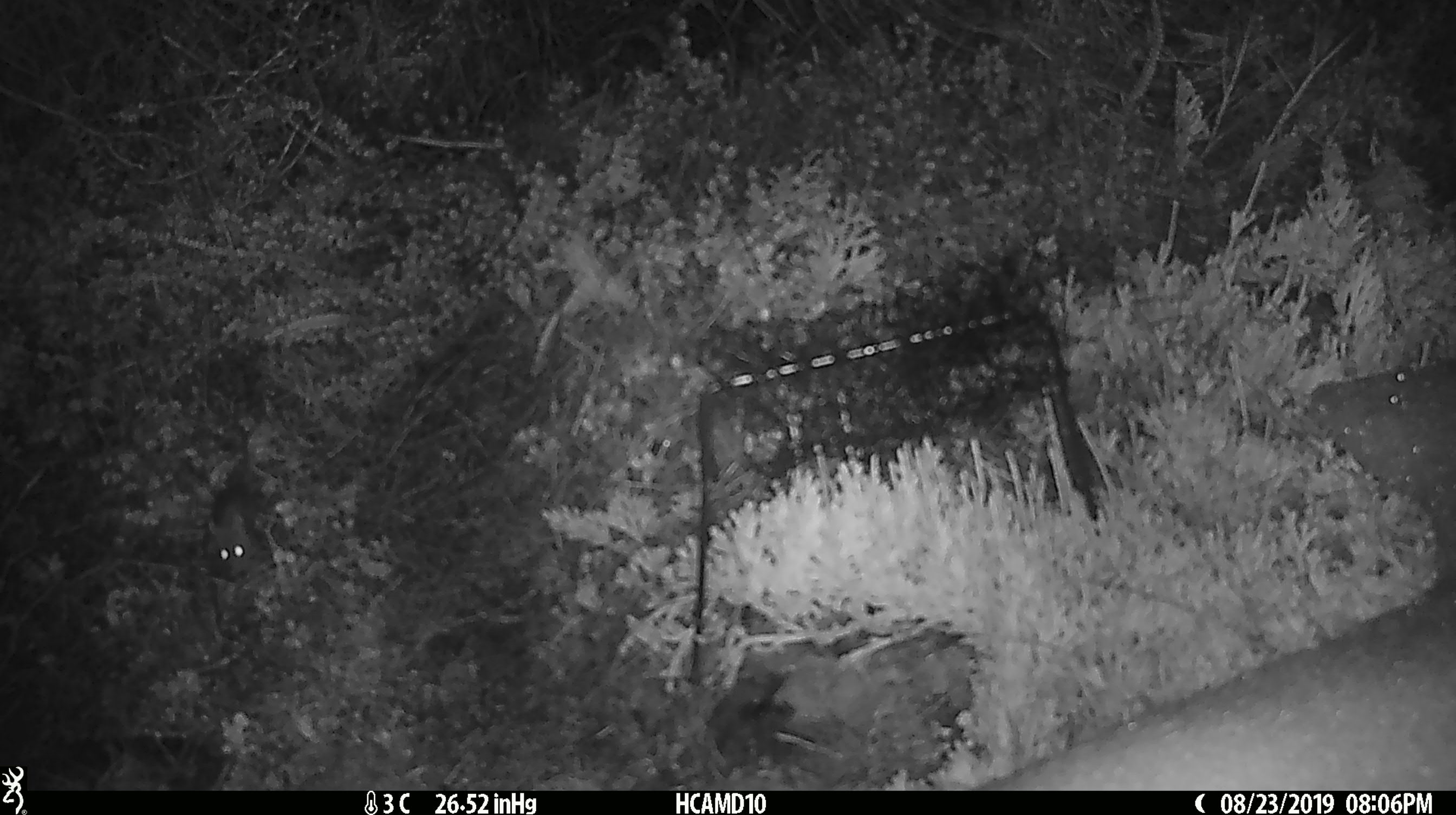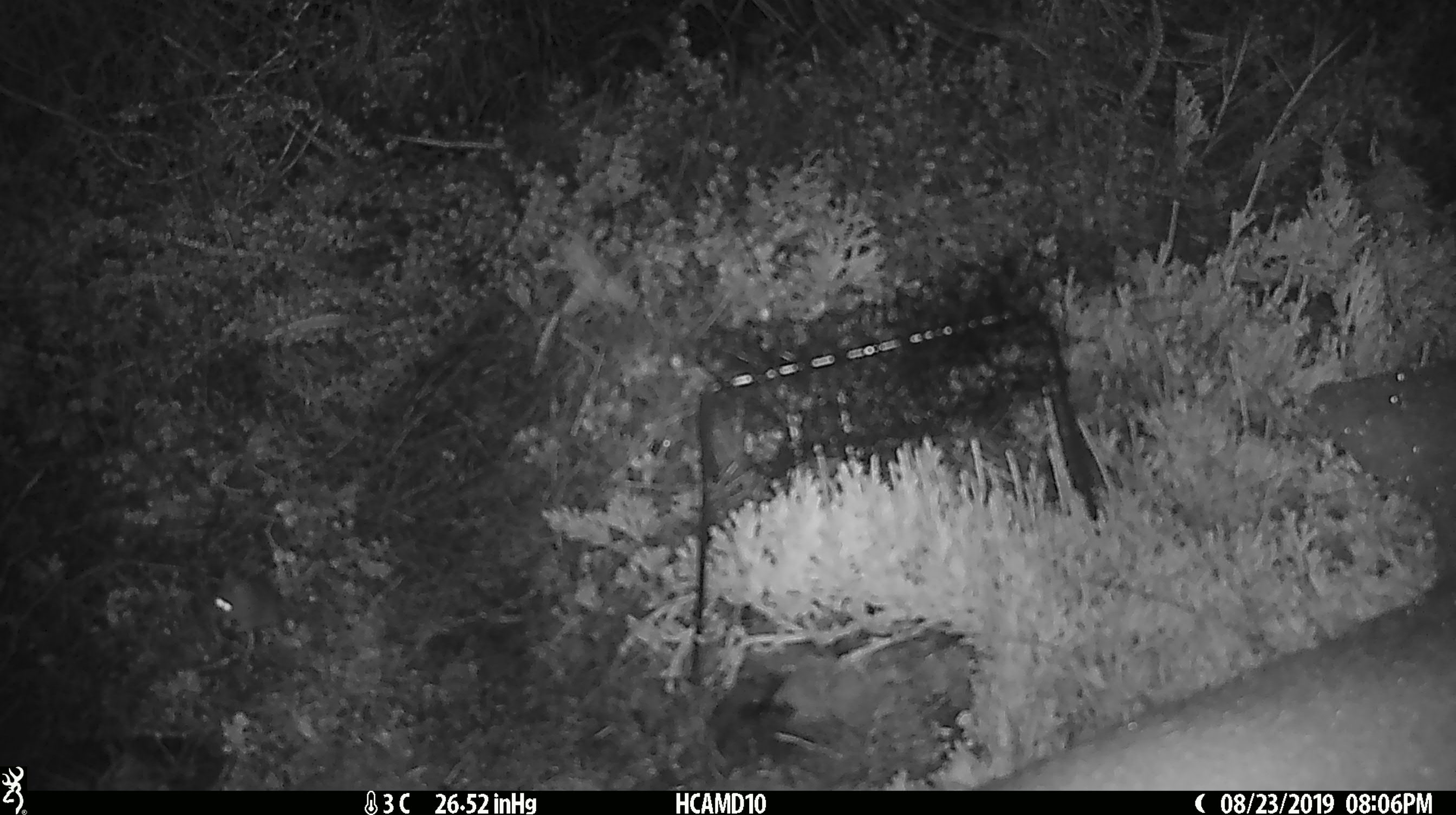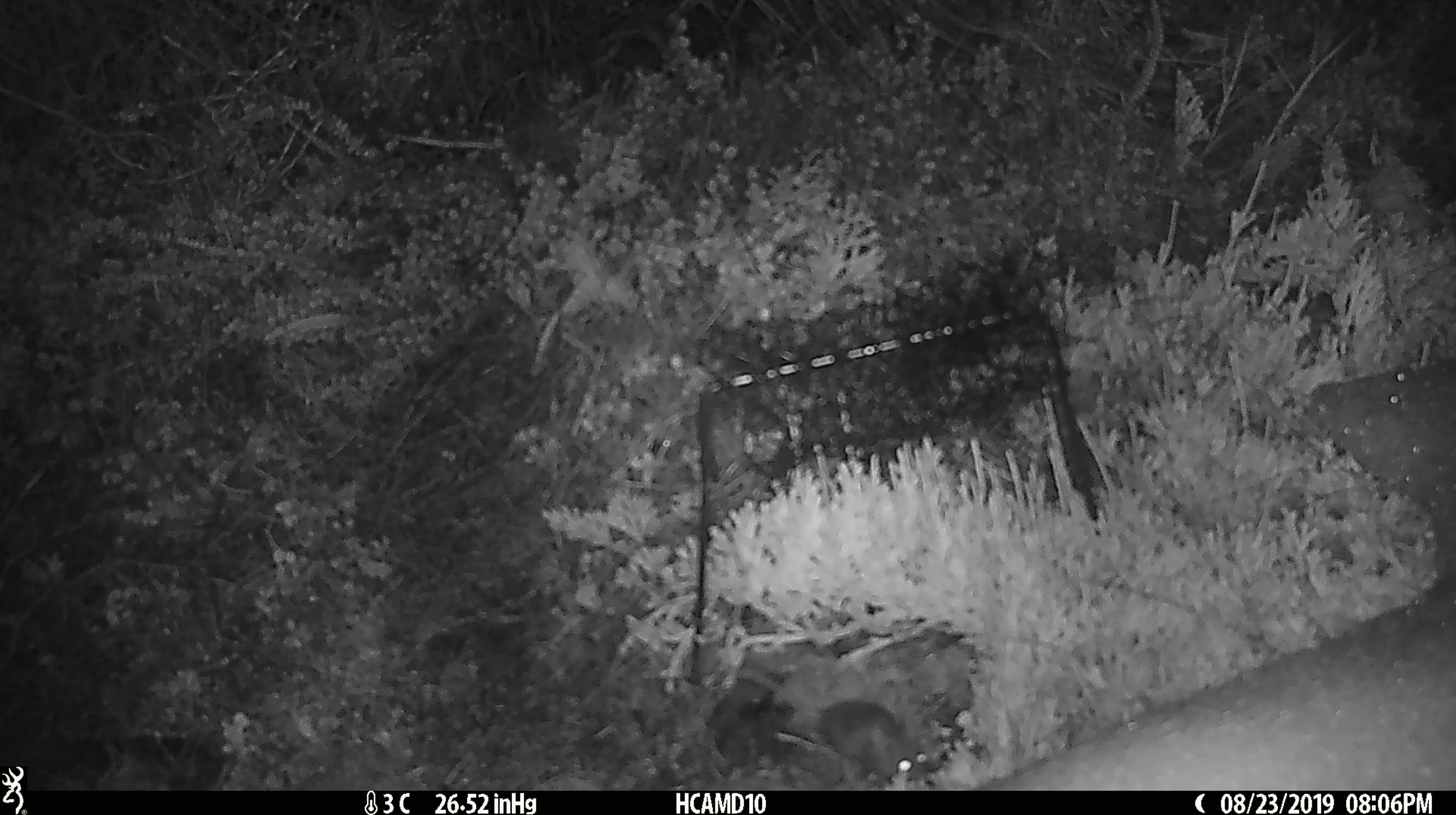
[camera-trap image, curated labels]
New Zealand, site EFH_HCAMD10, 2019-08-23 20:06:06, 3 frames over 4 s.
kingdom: Animalia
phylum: Chordata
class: Mammalia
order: Rodentia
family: Muridae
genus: Mus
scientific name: Mus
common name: mouse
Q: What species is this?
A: Mouse (Mus).